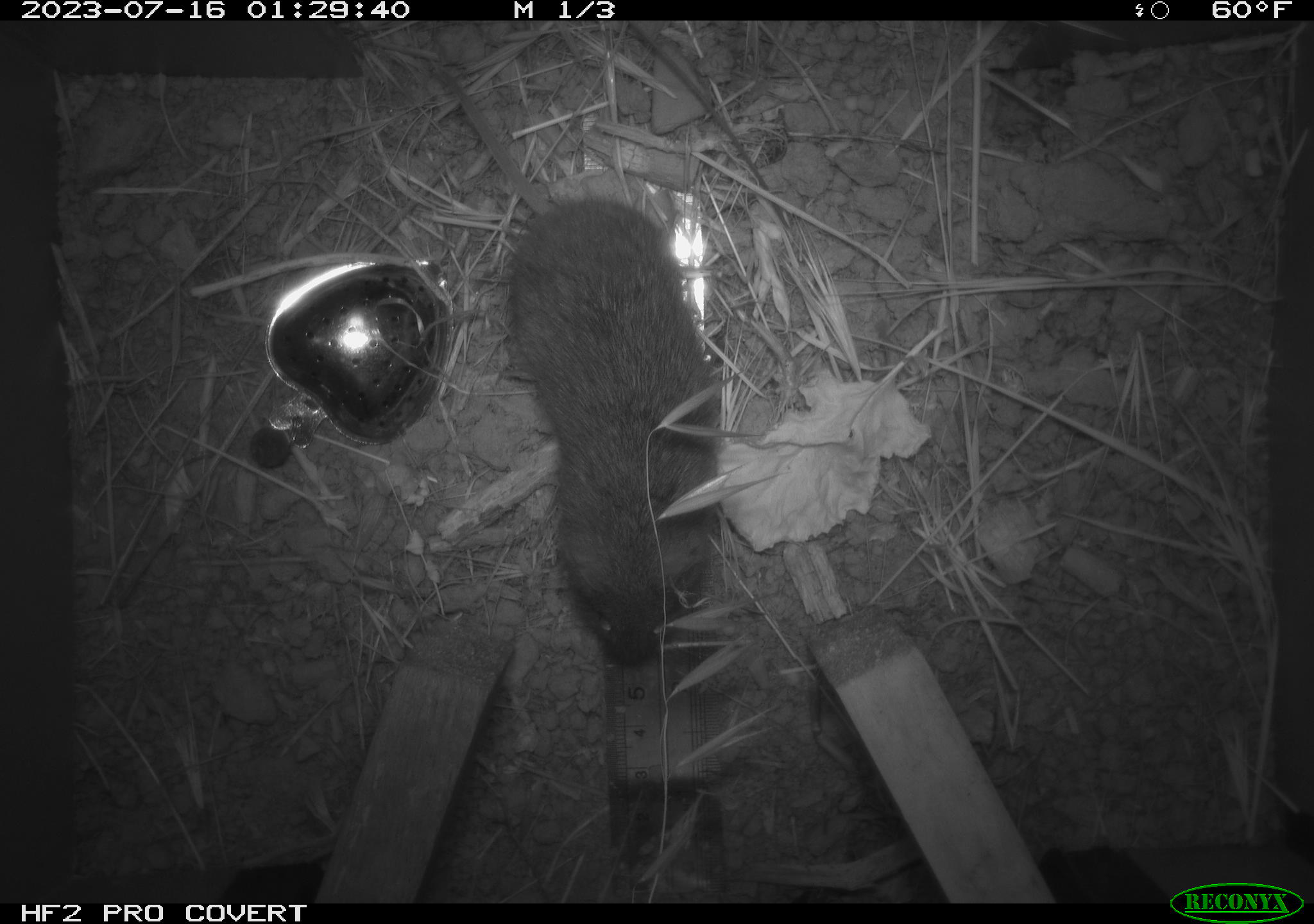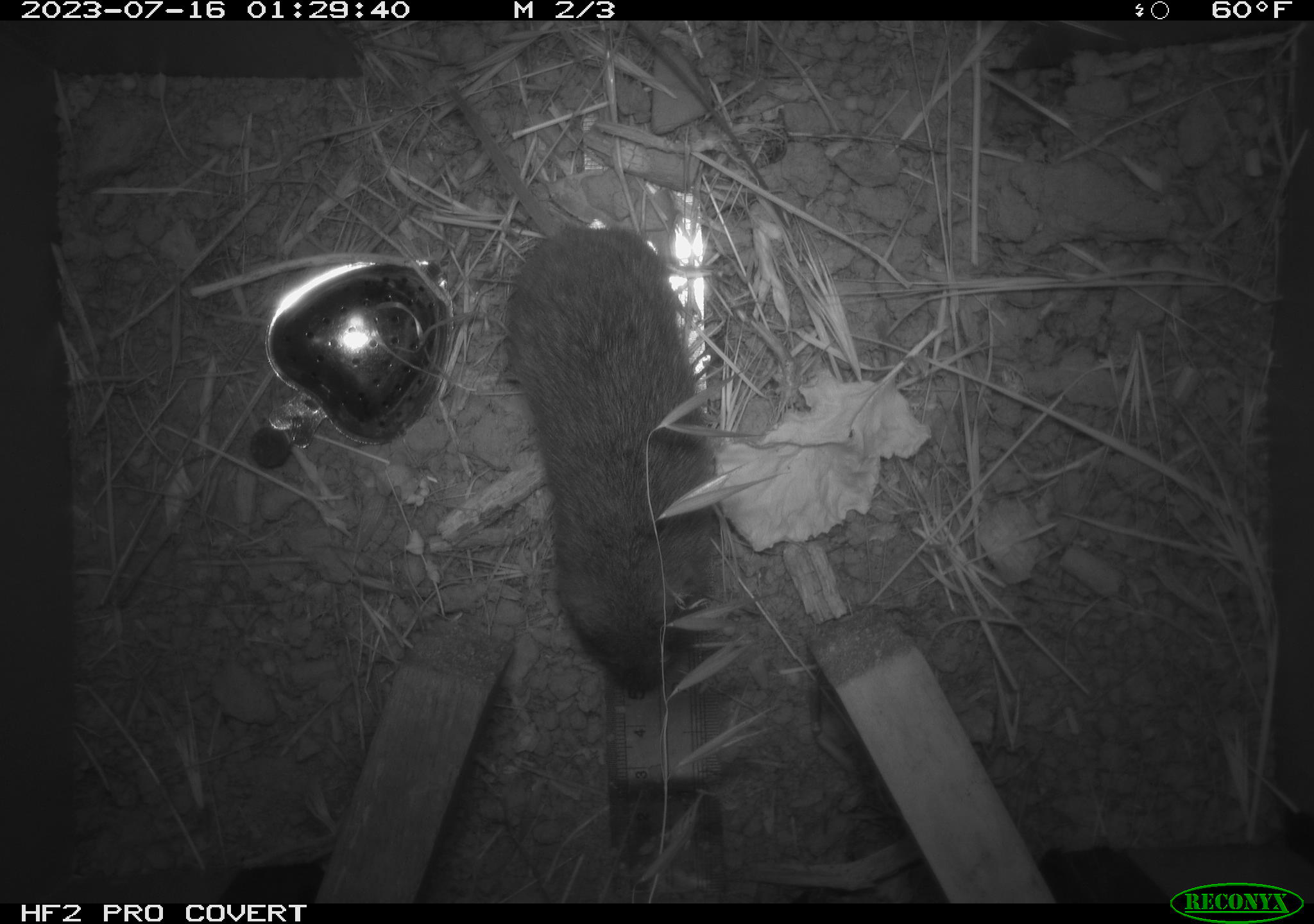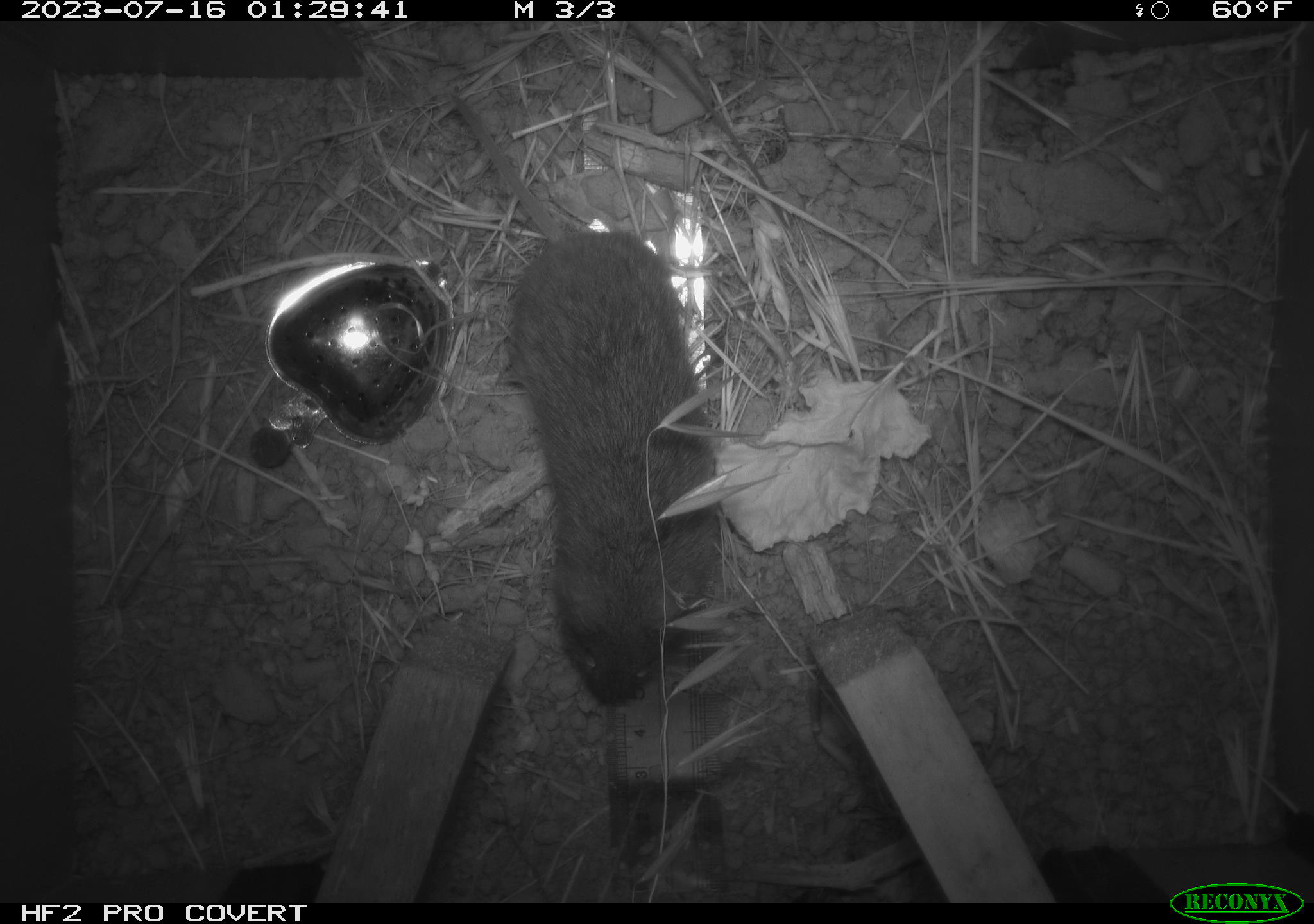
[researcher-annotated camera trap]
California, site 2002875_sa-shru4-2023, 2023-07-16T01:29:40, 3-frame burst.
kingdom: Animalia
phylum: Chordata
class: Mammalia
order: Rodentia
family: Cricetidae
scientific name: Arvicolinae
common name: voles, lemmings, and muskrats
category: arvicolinae subfamily